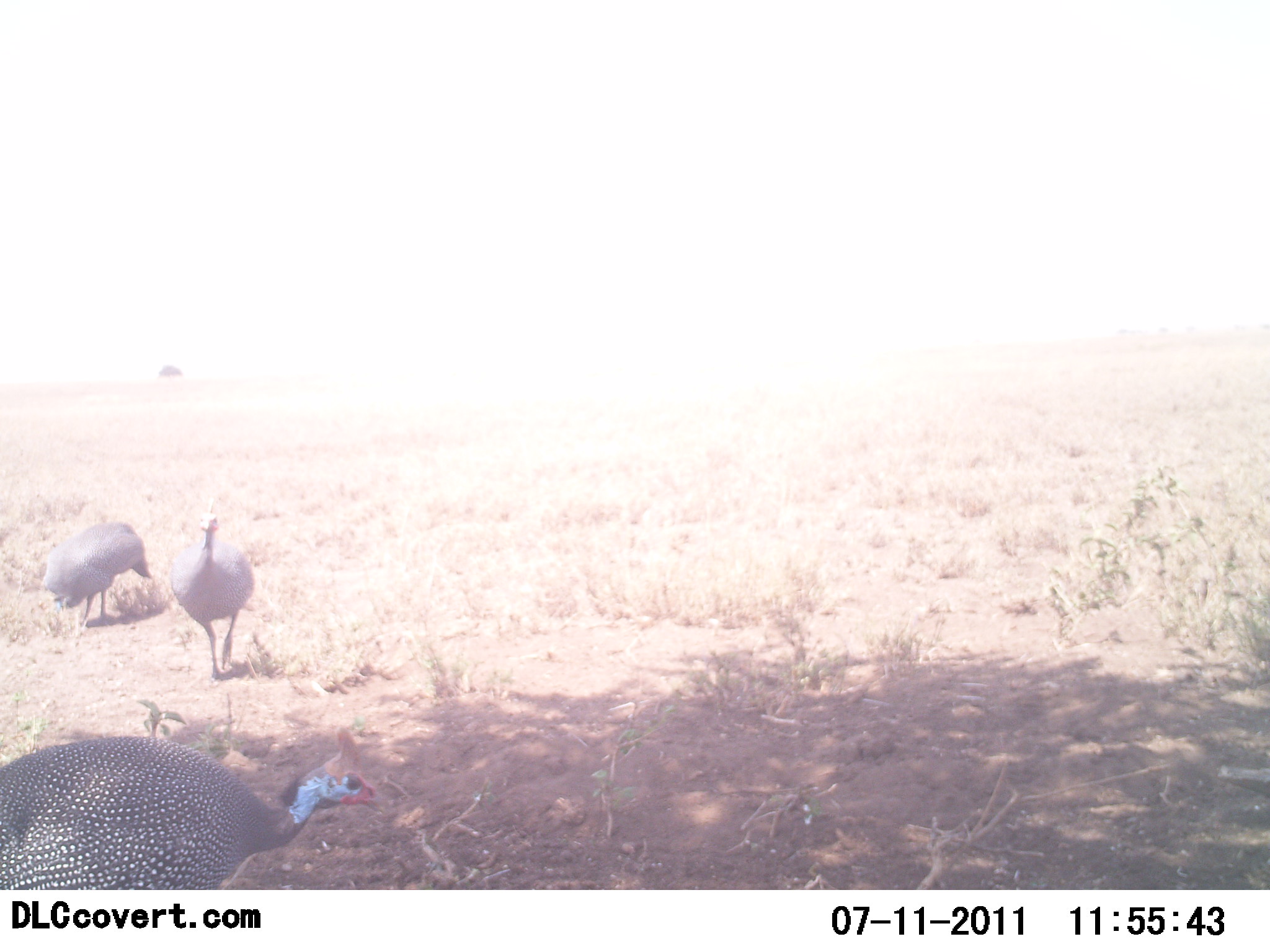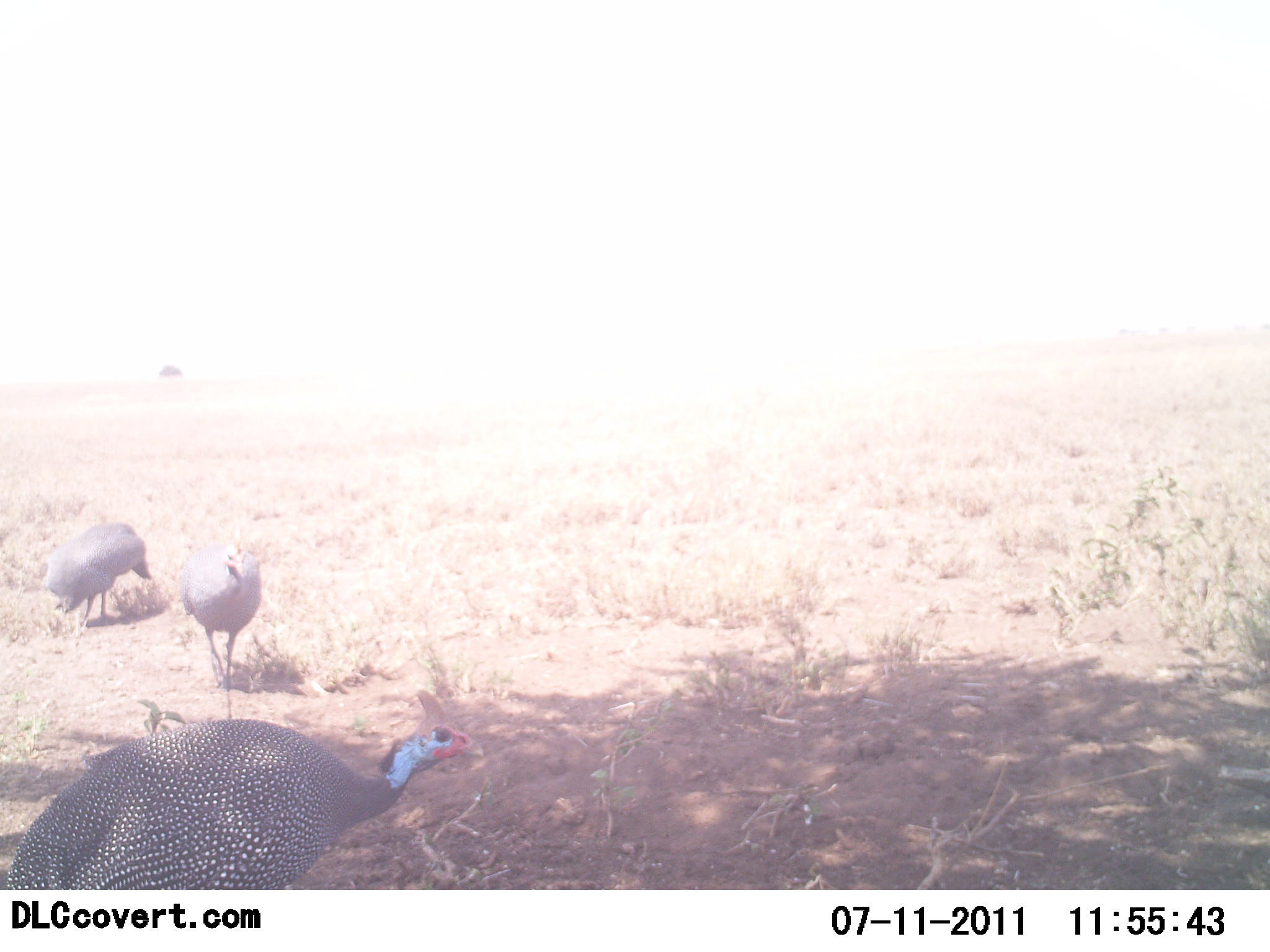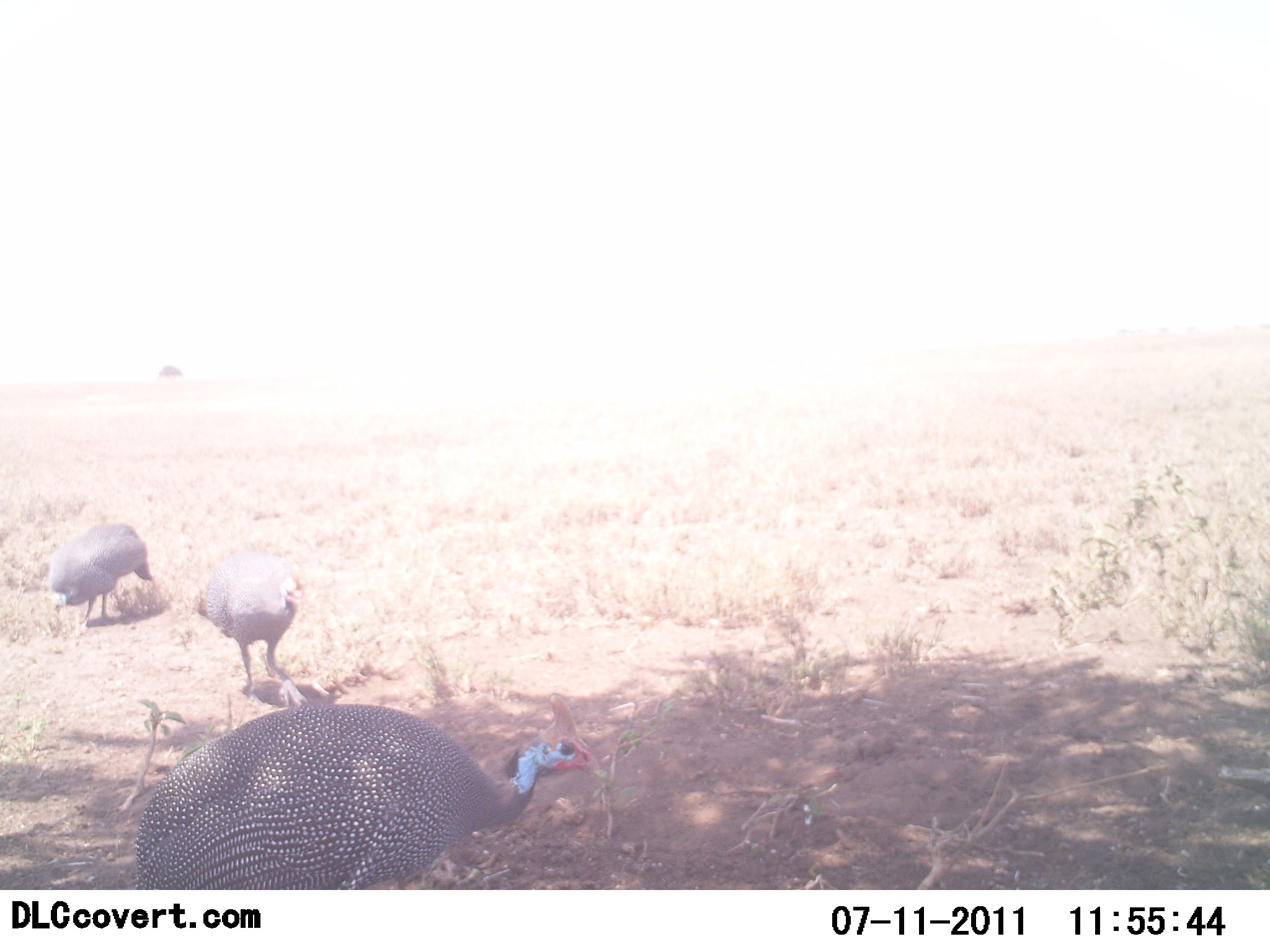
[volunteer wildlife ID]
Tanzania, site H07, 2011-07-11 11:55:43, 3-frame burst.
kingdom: Animalia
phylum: Chordata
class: Aves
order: Galliformes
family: Numididae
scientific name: Numididae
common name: guinea fowl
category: guineafowl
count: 3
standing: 55%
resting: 0%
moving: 73%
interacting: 0%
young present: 0%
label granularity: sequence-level